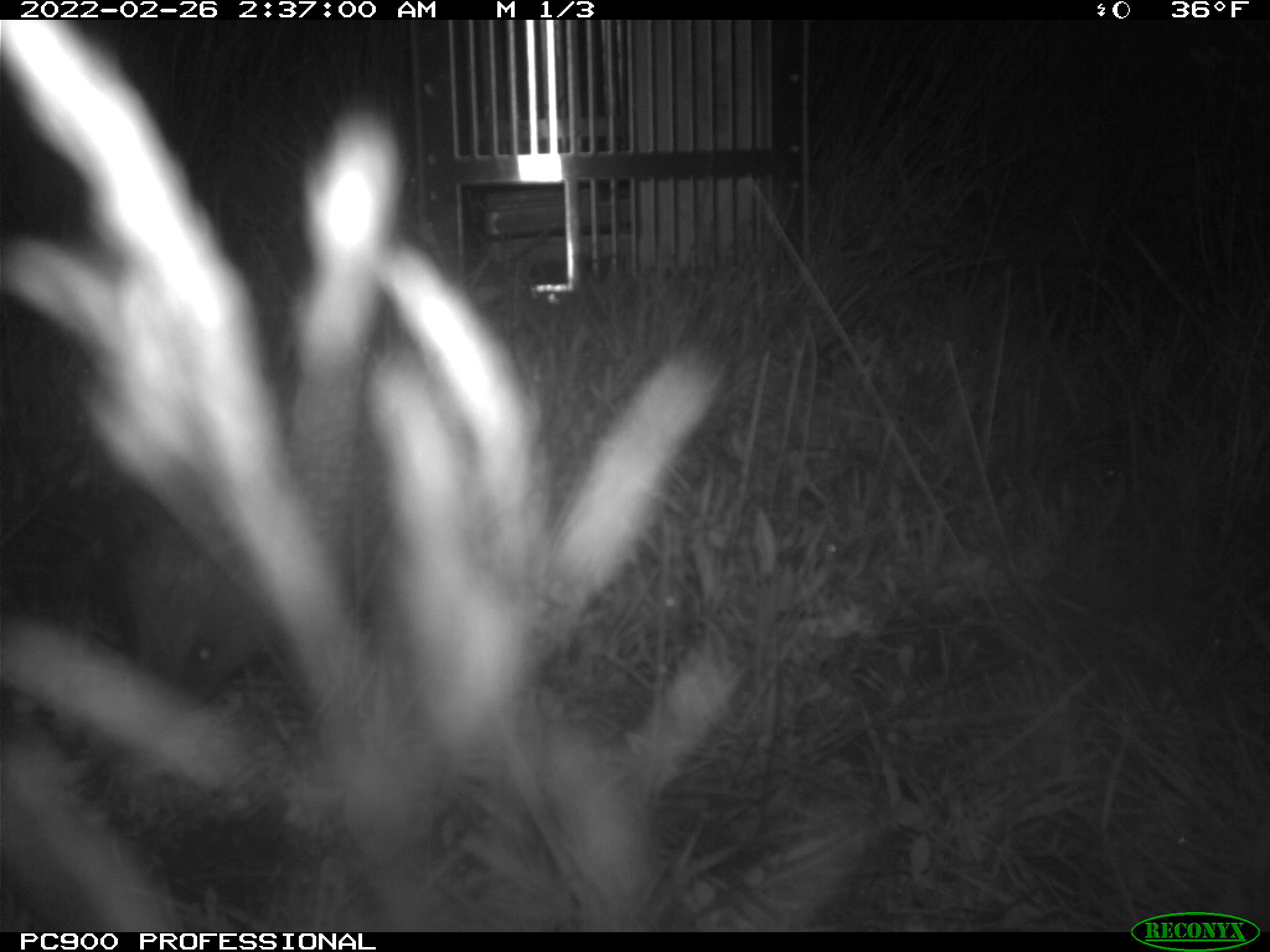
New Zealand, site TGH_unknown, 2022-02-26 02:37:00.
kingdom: Animalia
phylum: Chordata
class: Mammalia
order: Eulipotyphla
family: Erinaceidae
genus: Erinaceus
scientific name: Erinaceus europaeus europaeus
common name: european hedgehog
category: hedgehog